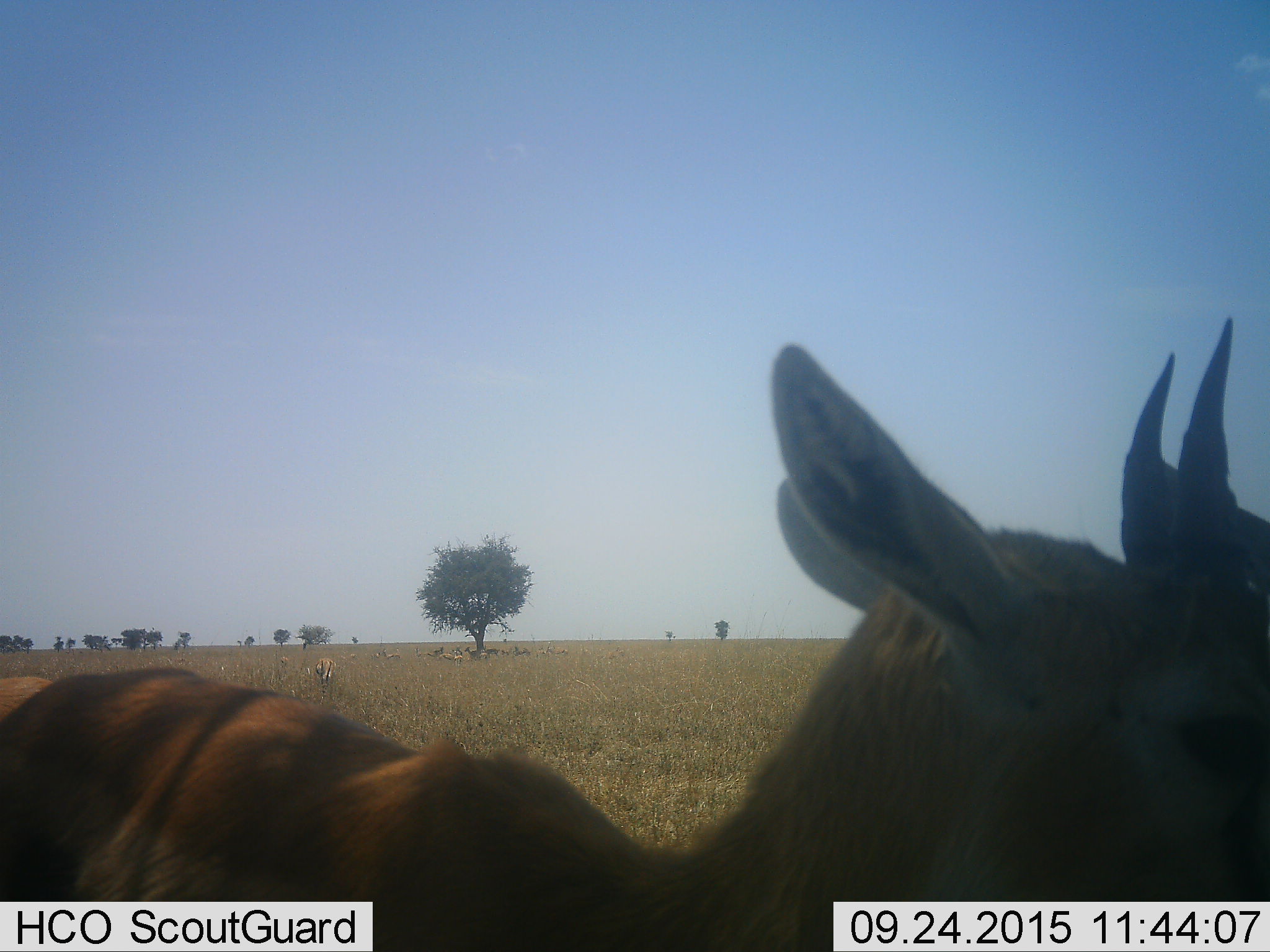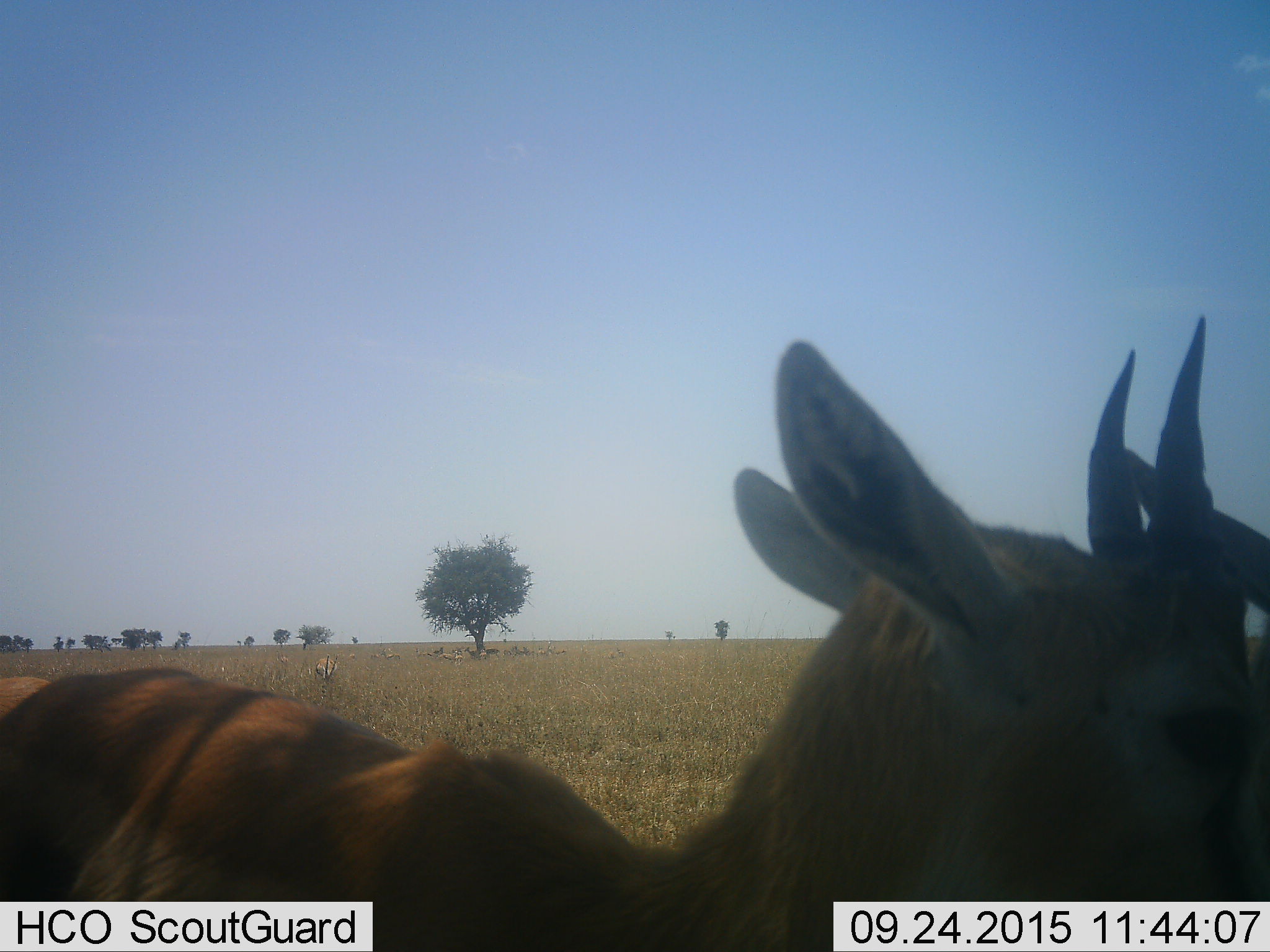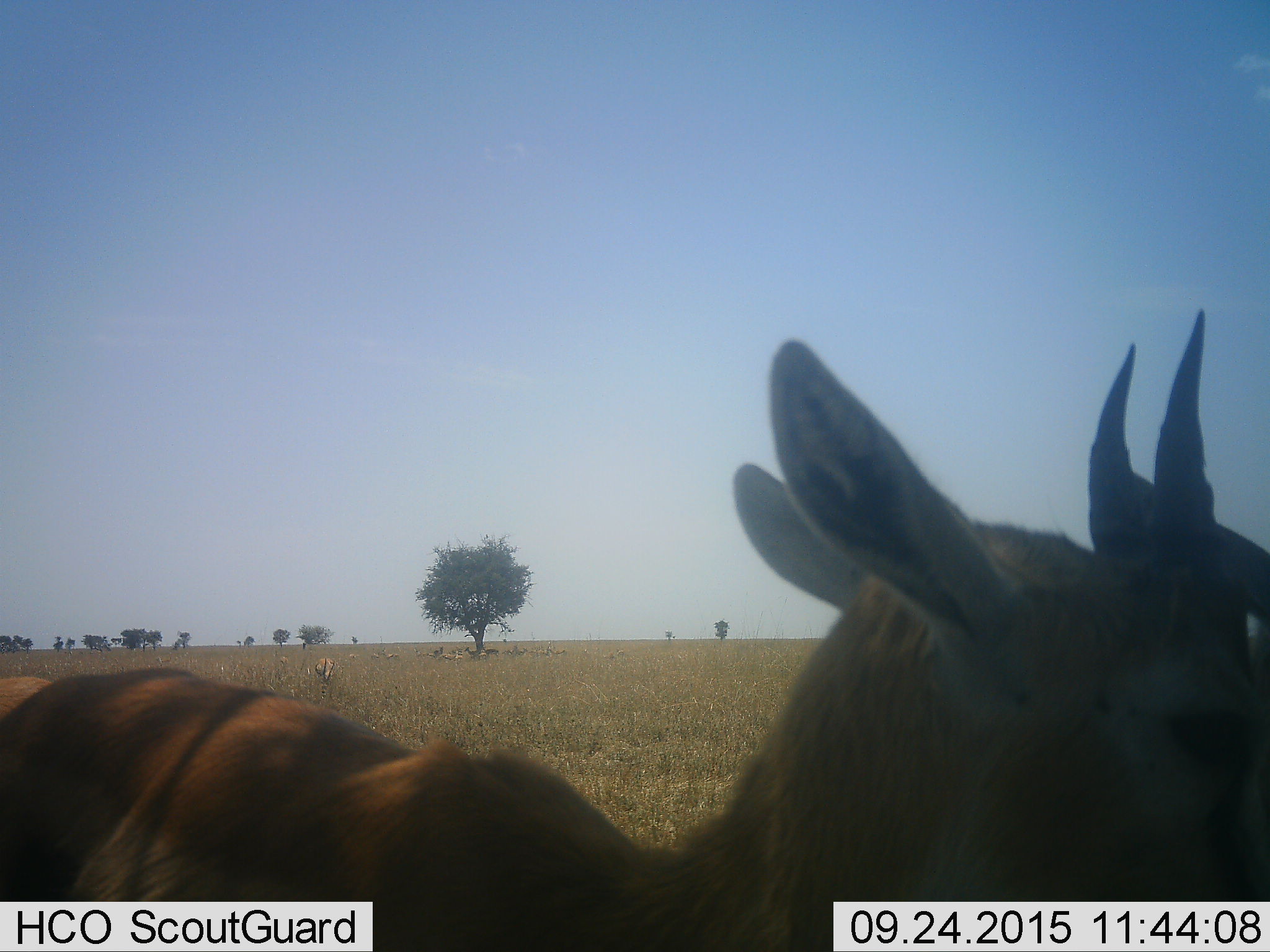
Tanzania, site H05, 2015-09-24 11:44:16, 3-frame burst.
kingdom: Animalia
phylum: Chordata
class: Mammalia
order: Artiodactyla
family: Bovidae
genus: Eudorcas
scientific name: Eudorcas thomsonii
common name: thomson's gazelle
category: gazellethomsons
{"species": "gazellethomsons (thomson's gazelle) (Eudorcas thomsonii)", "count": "11-50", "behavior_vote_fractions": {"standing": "89%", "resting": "56%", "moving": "11%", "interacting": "11%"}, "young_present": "0%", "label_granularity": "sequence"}